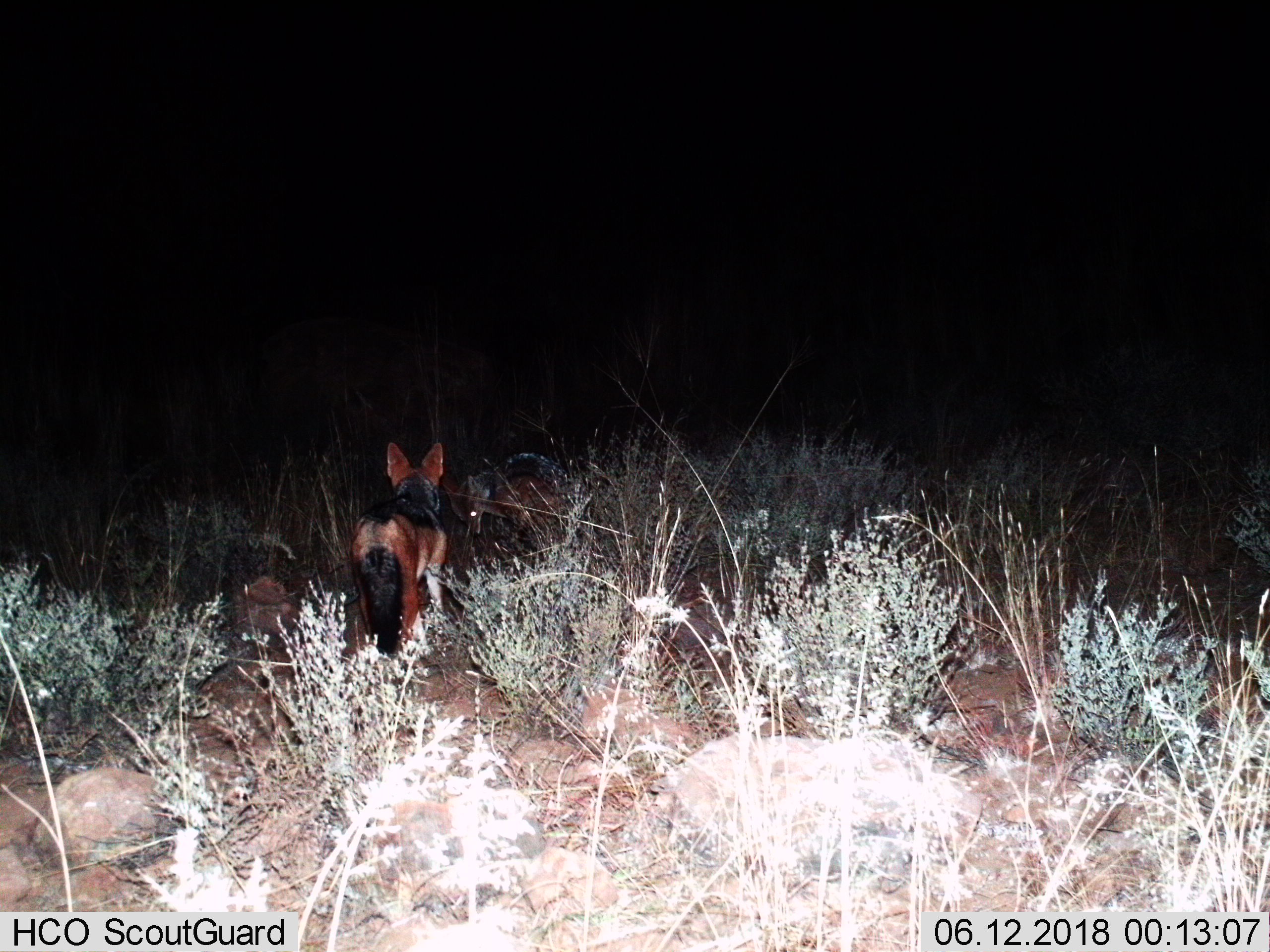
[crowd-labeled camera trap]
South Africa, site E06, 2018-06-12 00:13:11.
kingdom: Animalia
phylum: Chordata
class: Mammalia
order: Carnivora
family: Canidae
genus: Lupulella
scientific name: Lupulella mesomelas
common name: black-backed jackal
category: jackalblackbacked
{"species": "jackalblackbacked (black-backed jackal) (Lupulella mesomelas)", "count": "2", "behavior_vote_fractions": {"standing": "78%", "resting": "0%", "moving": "0%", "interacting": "33%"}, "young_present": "0%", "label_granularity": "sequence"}